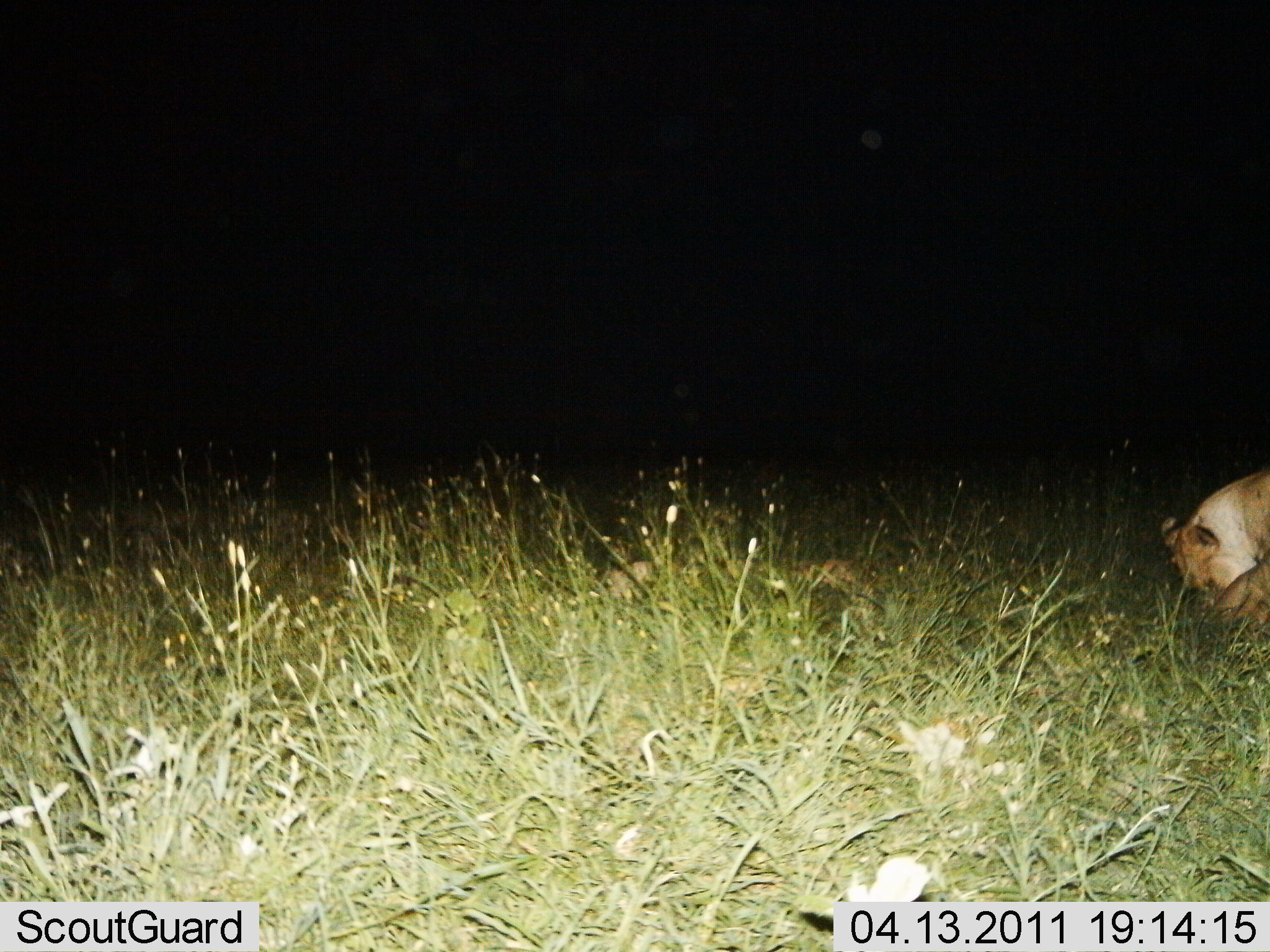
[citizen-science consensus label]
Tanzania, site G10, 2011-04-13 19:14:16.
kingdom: Animalia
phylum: Chordata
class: Mammalia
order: Carnivora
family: Felidae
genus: Panthera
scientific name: Panthera leo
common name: lion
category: lionfemale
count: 1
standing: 46%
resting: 31%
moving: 8%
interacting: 0%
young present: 0%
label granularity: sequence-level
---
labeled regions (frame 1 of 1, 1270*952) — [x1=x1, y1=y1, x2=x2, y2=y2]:
animal: [x1=597, y1=536, x2=915, y2=666]; [x1=1155, y1=462, x2=1270, y2=630]